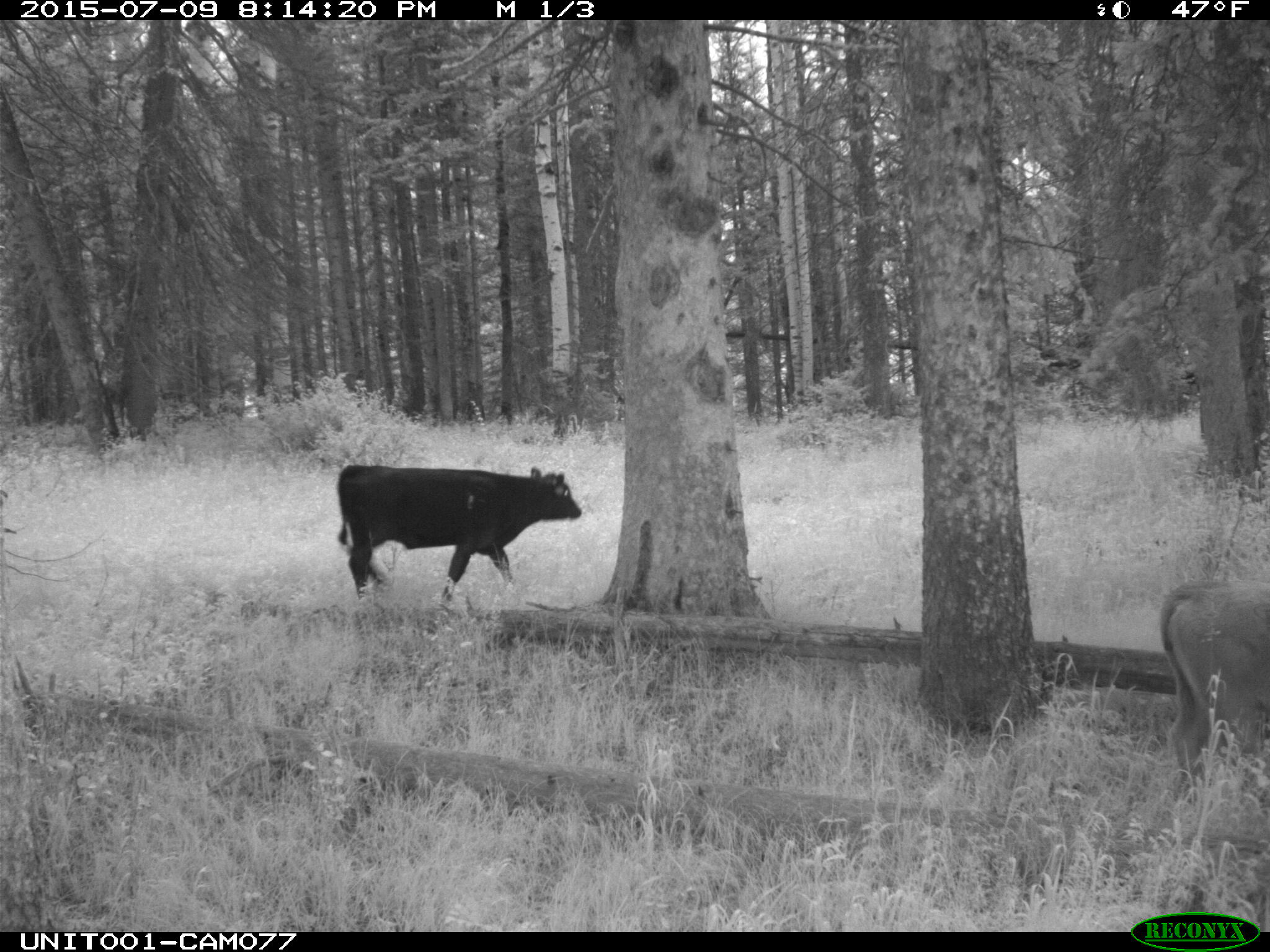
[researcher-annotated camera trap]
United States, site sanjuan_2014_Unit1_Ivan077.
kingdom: Animalia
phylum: Chordata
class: Mammalia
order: Artiodactyla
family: Bovidae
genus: Bos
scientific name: Bos taurus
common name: domestic cow